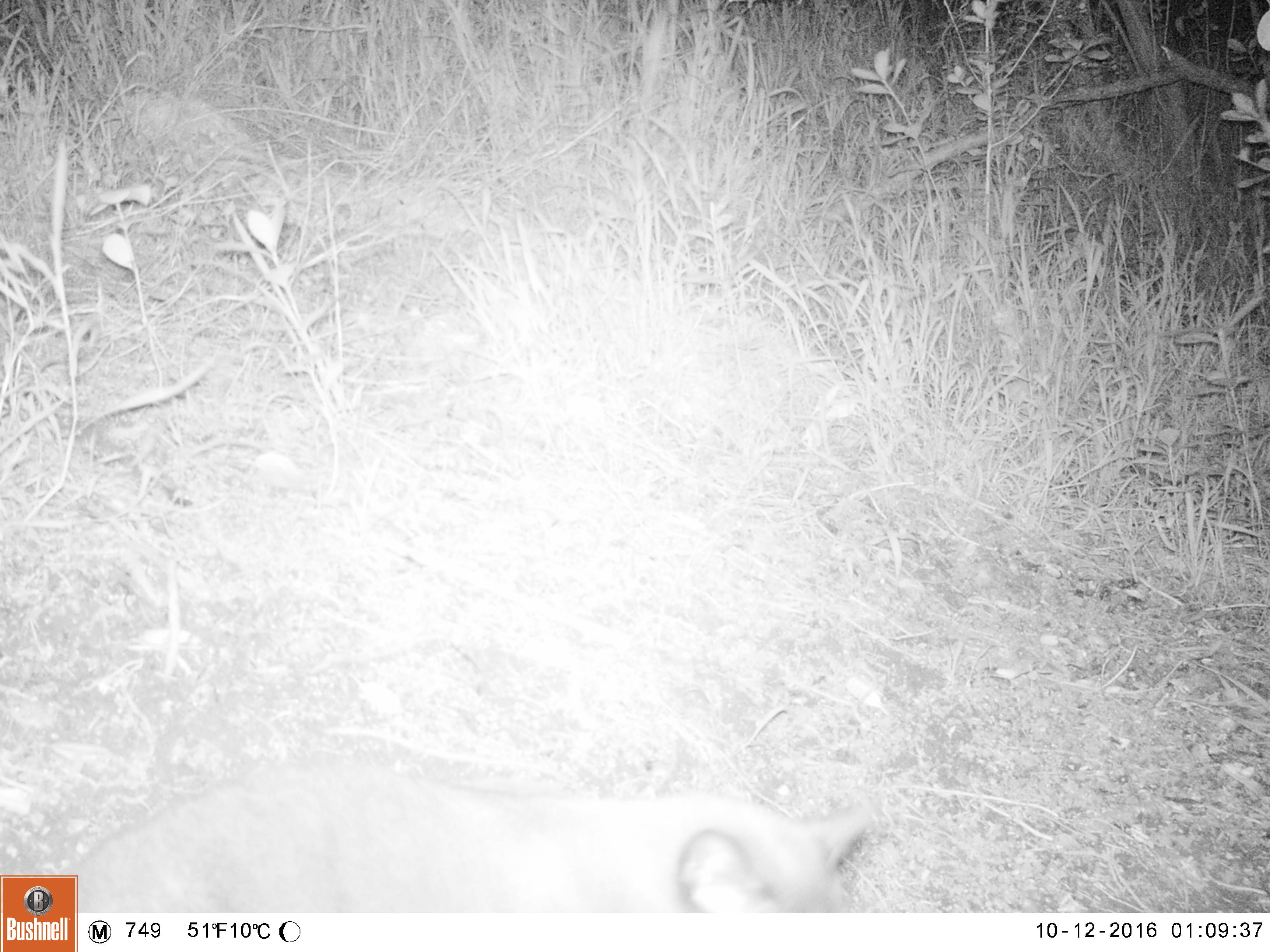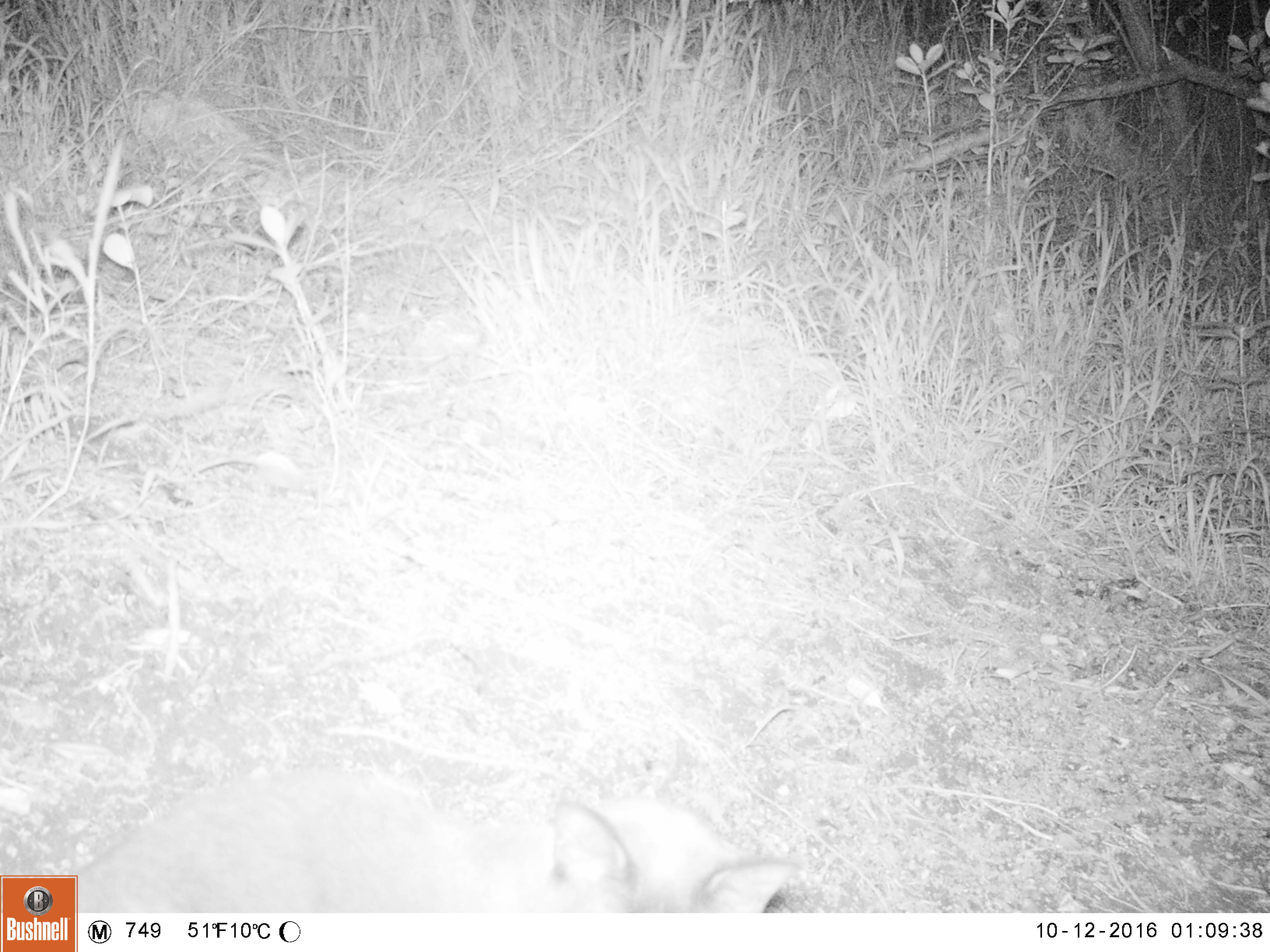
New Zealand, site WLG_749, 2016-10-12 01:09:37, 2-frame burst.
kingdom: Animalia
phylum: Chordata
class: Mammalia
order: Carnivora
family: Felidae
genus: Felis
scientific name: Felis catus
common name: domestic cat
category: cat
Cat (domestic cat) (Felis catus).